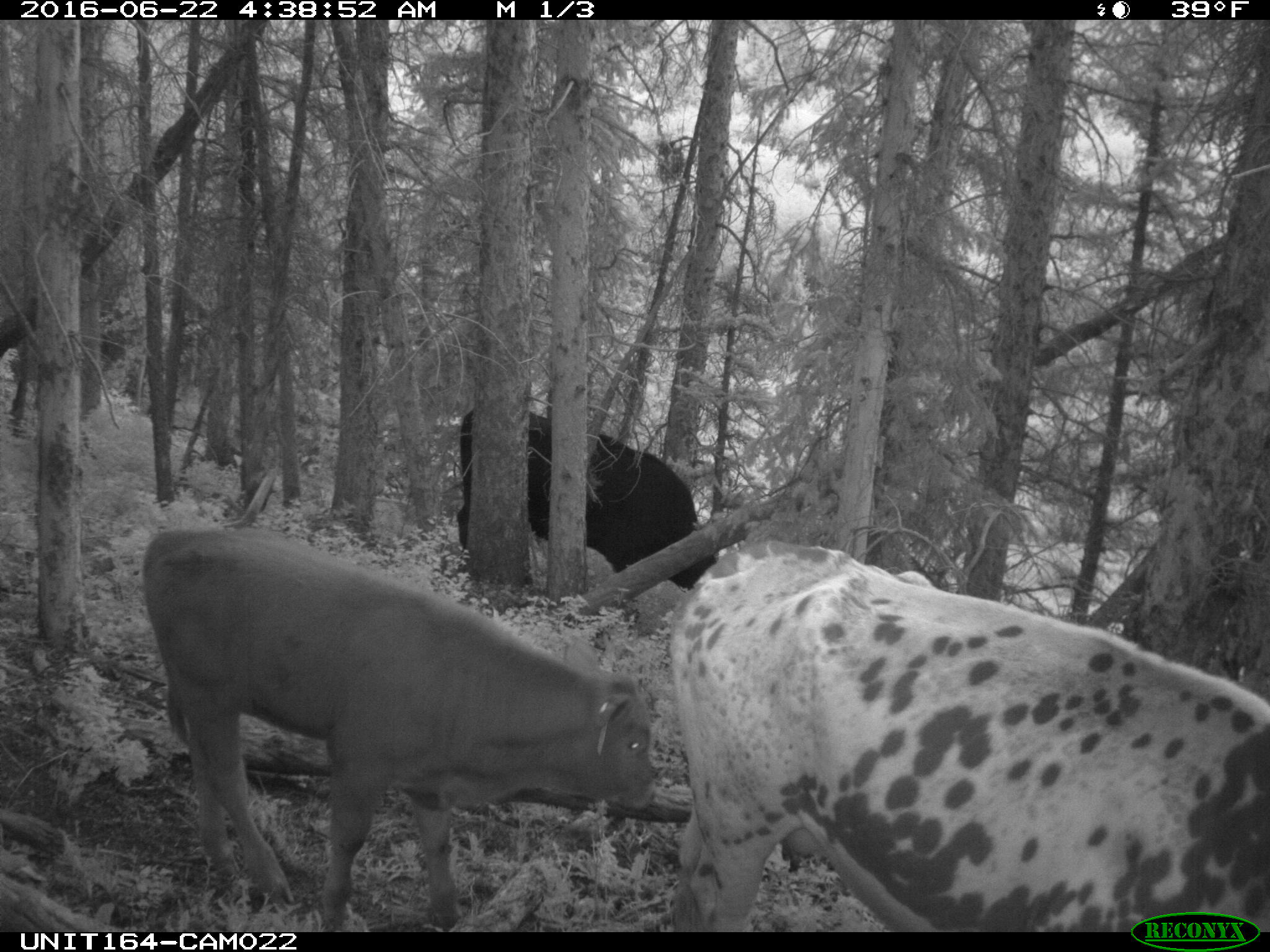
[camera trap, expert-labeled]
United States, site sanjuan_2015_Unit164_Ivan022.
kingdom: Animalia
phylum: Chordata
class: Mammalia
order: Artiodactyla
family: Bovidae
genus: Bos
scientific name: Bos taurus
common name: domestic cow